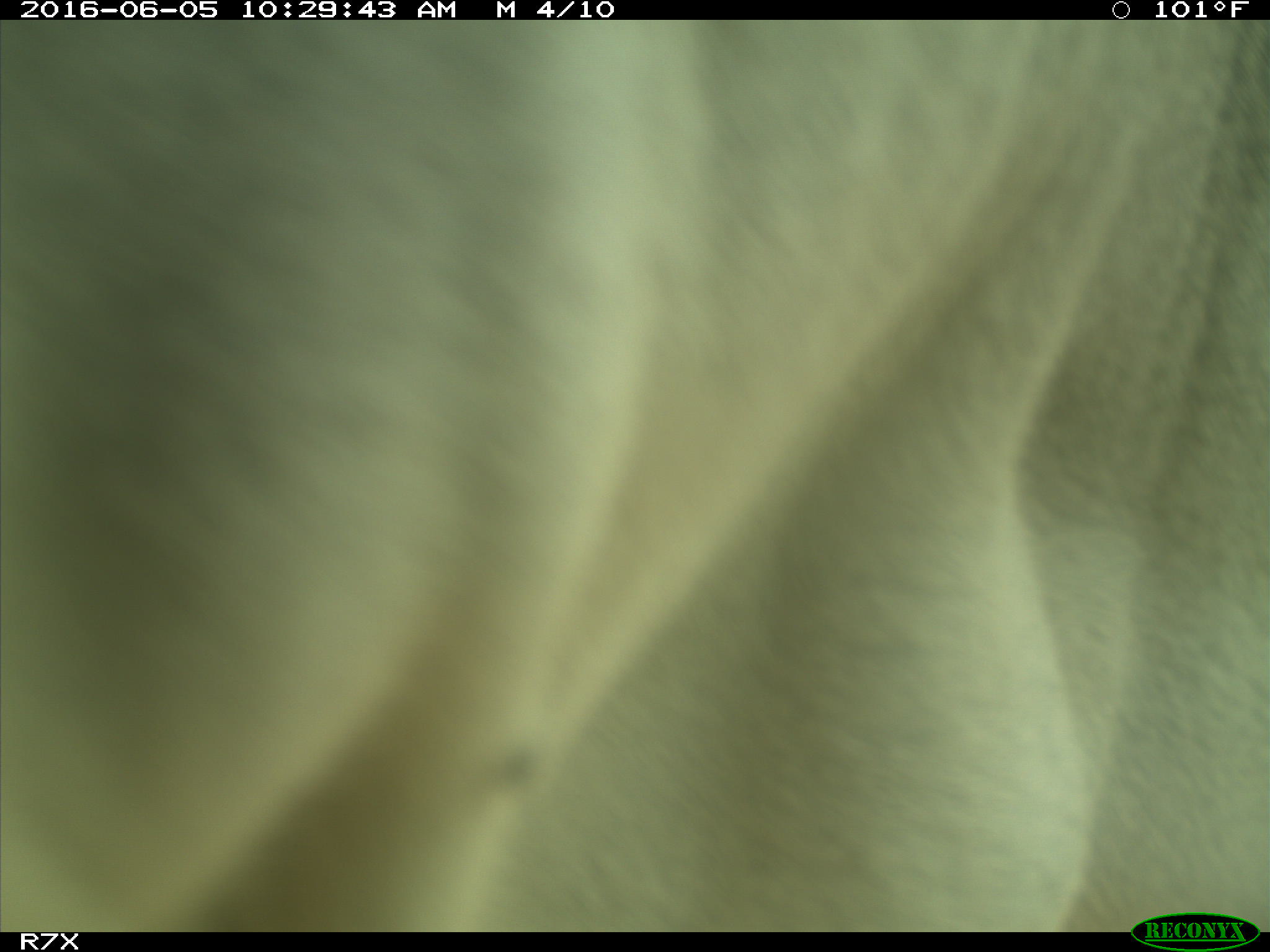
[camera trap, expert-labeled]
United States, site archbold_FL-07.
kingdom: Animalia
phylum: Chordata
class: Mammalia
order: Artiodactyla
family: Bovidae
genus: Bos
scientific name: Bos taurus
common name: domestic cow